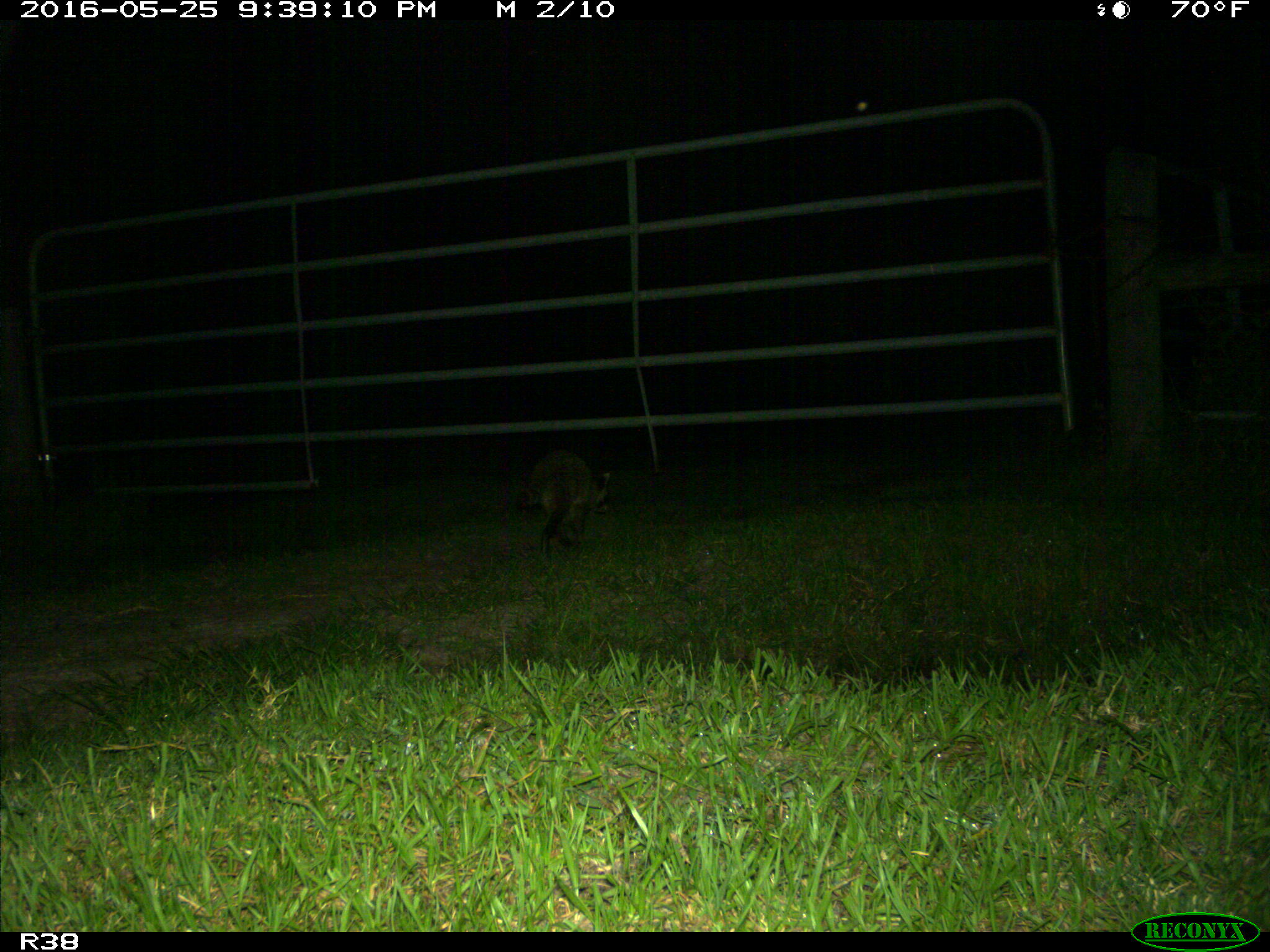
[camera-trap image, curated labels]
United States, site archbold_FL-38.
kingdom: Animalia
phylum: Chordata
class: Mammalia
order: Carnivora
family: Procyonidae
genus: Procyon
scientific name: Procyon lotor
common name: common raccoon